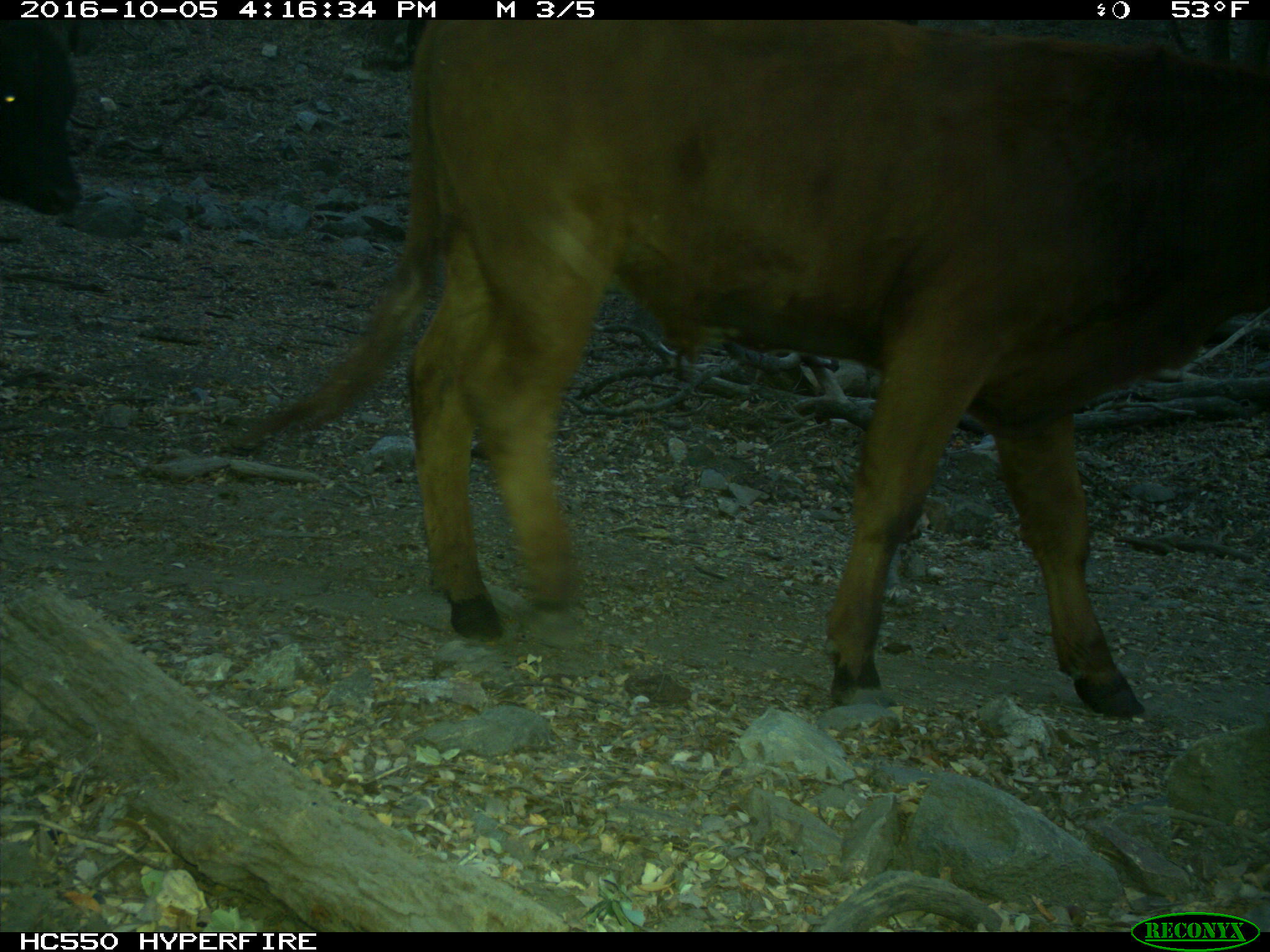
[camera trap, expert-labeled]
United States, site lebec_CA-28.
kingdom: Animalia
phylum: Chordata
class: Mammalia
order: Artiodactyla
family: Bovidae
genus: Bos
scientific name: Bos taurus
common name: domestic cow